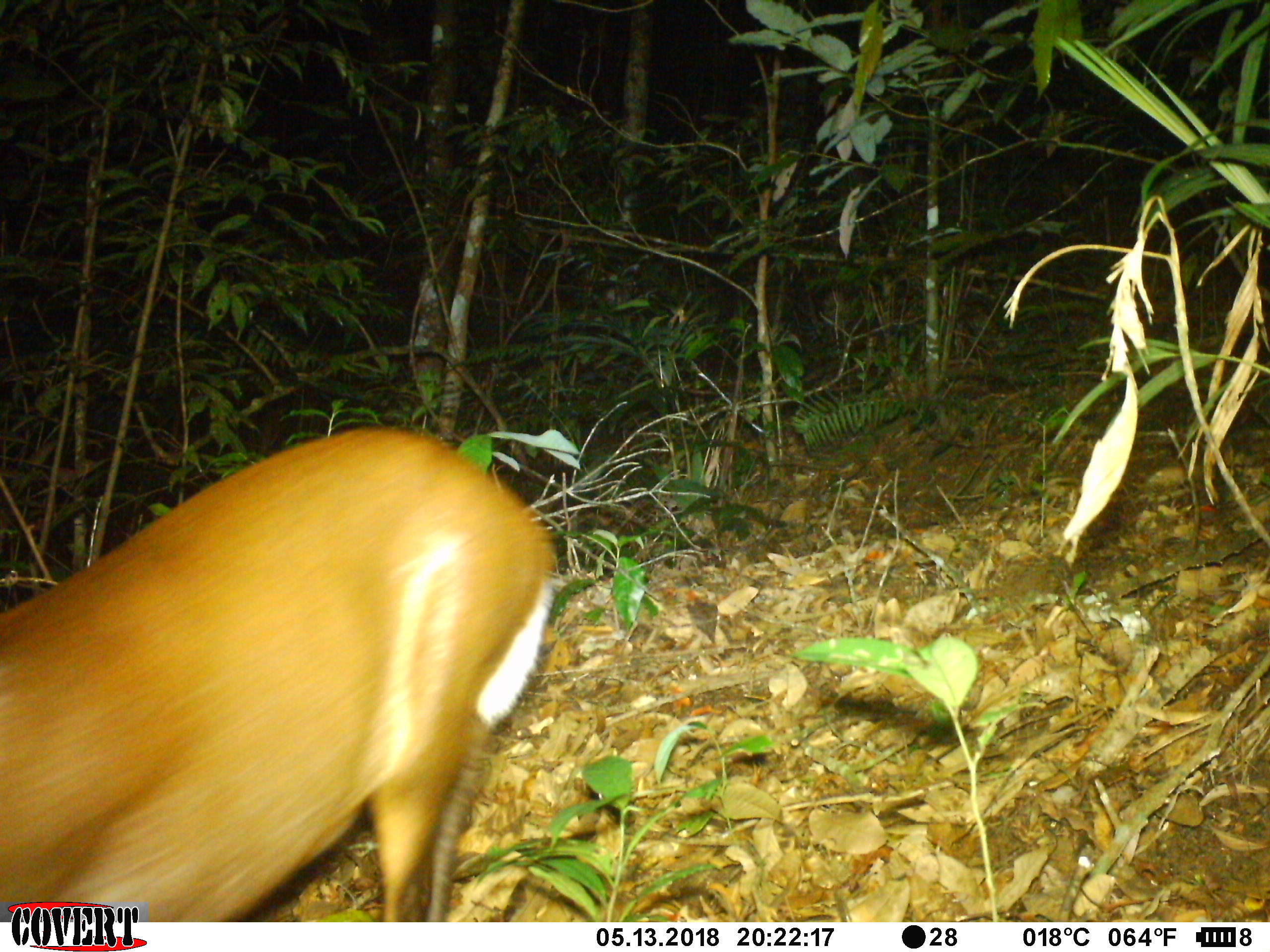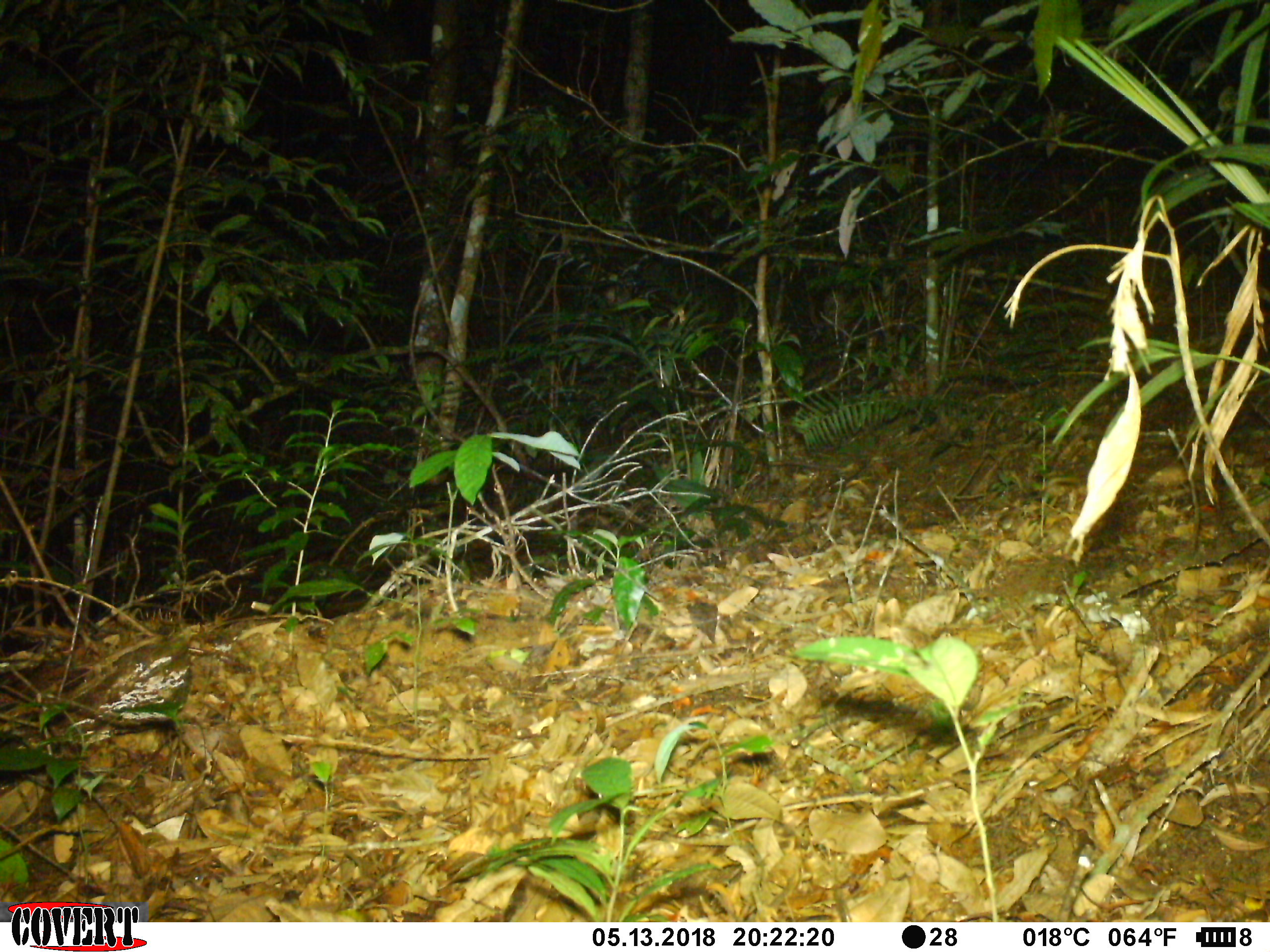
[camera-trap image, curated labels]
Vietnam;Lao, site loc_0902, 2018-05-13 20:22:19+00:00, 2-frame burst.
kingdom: Animalia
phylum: Chordata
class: Mammalia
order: Artiodactyla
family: Cervidae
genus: Muntiacus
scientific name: Muntiacus rooseveltorum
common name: roosevelt's muntjac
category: roosevelts muntjac group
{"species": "roosevelts muntjac group (roosevelt's muntjac) (Muntiacus rooseveltorum)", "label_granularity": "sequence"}